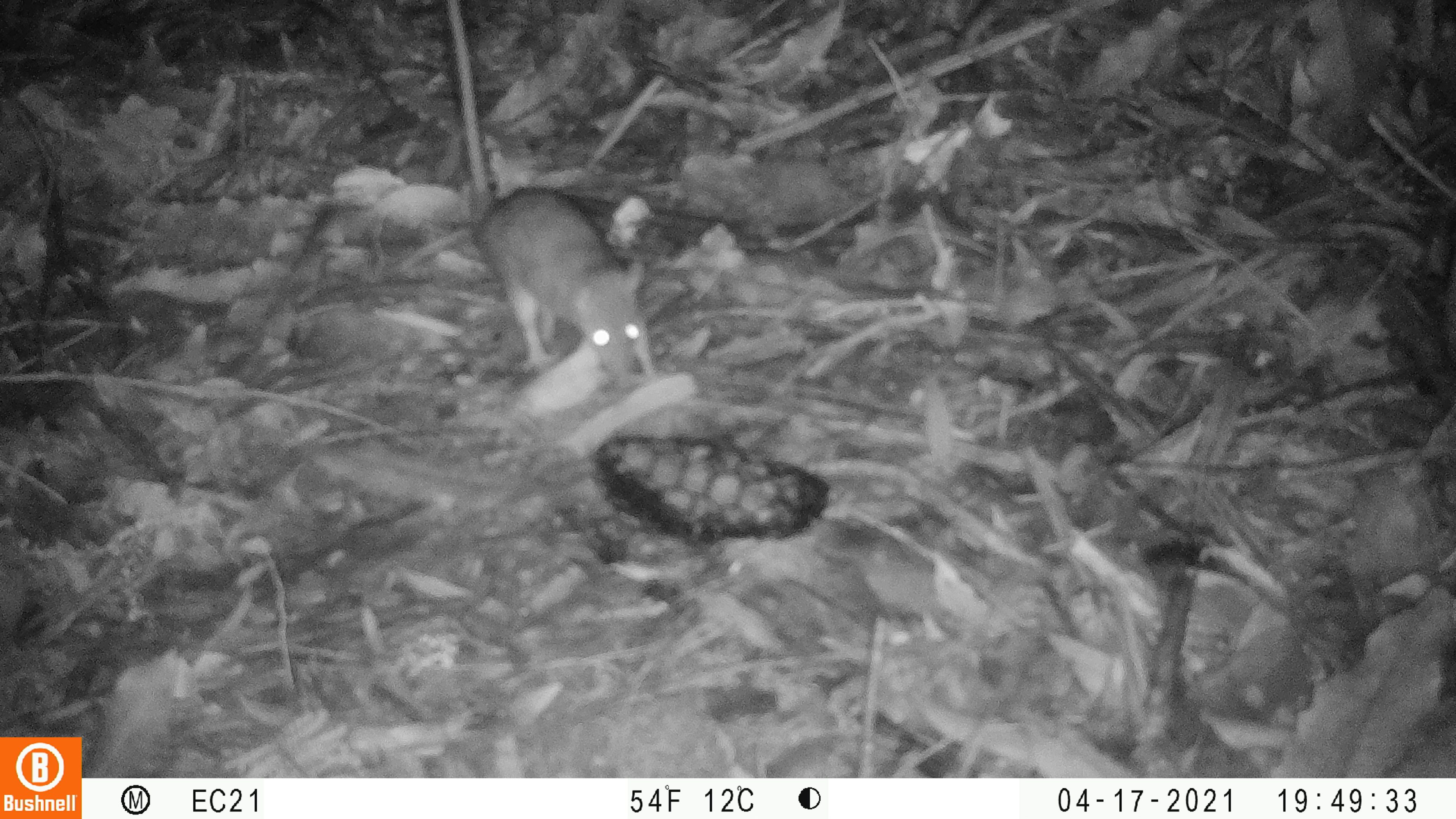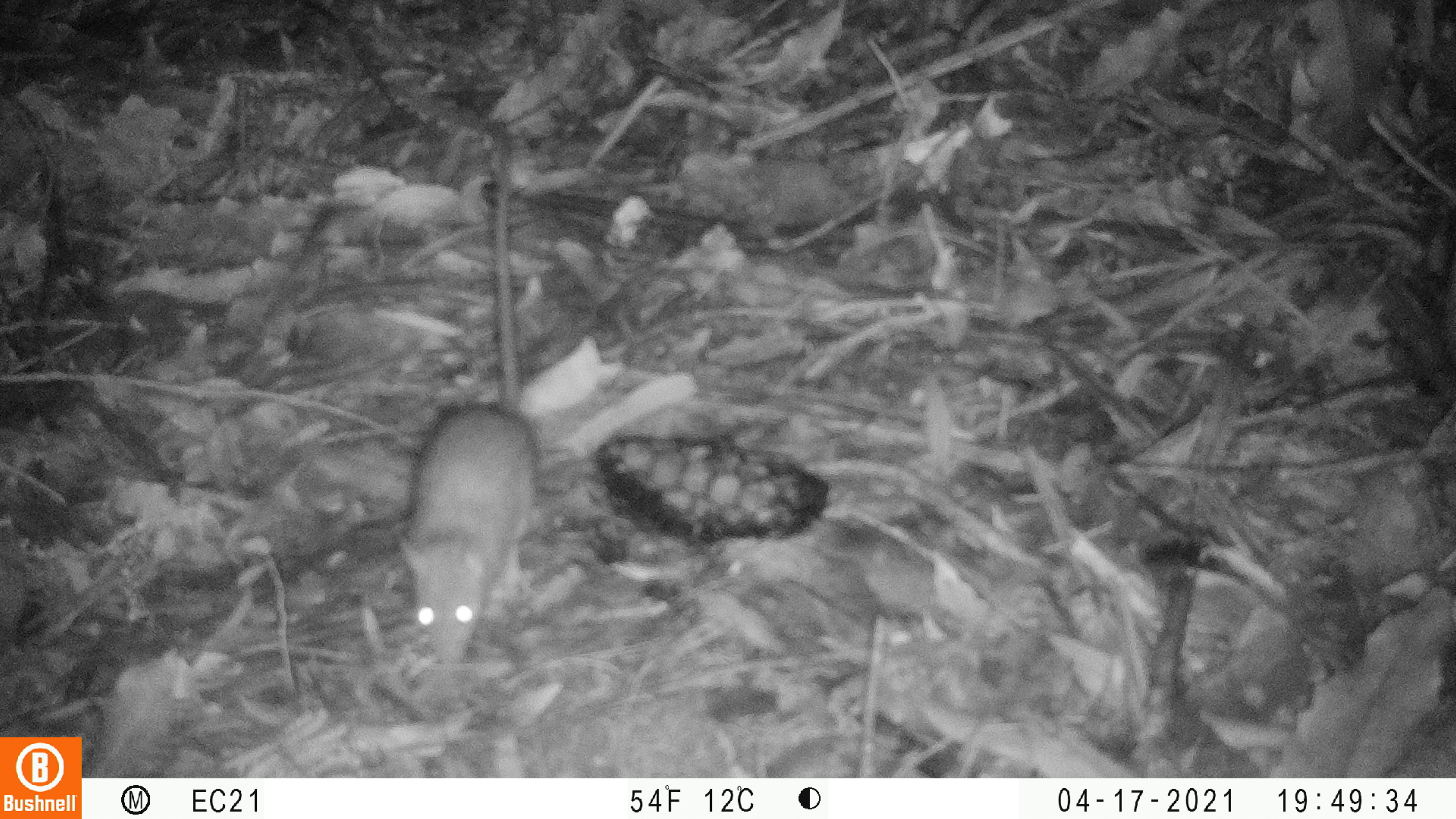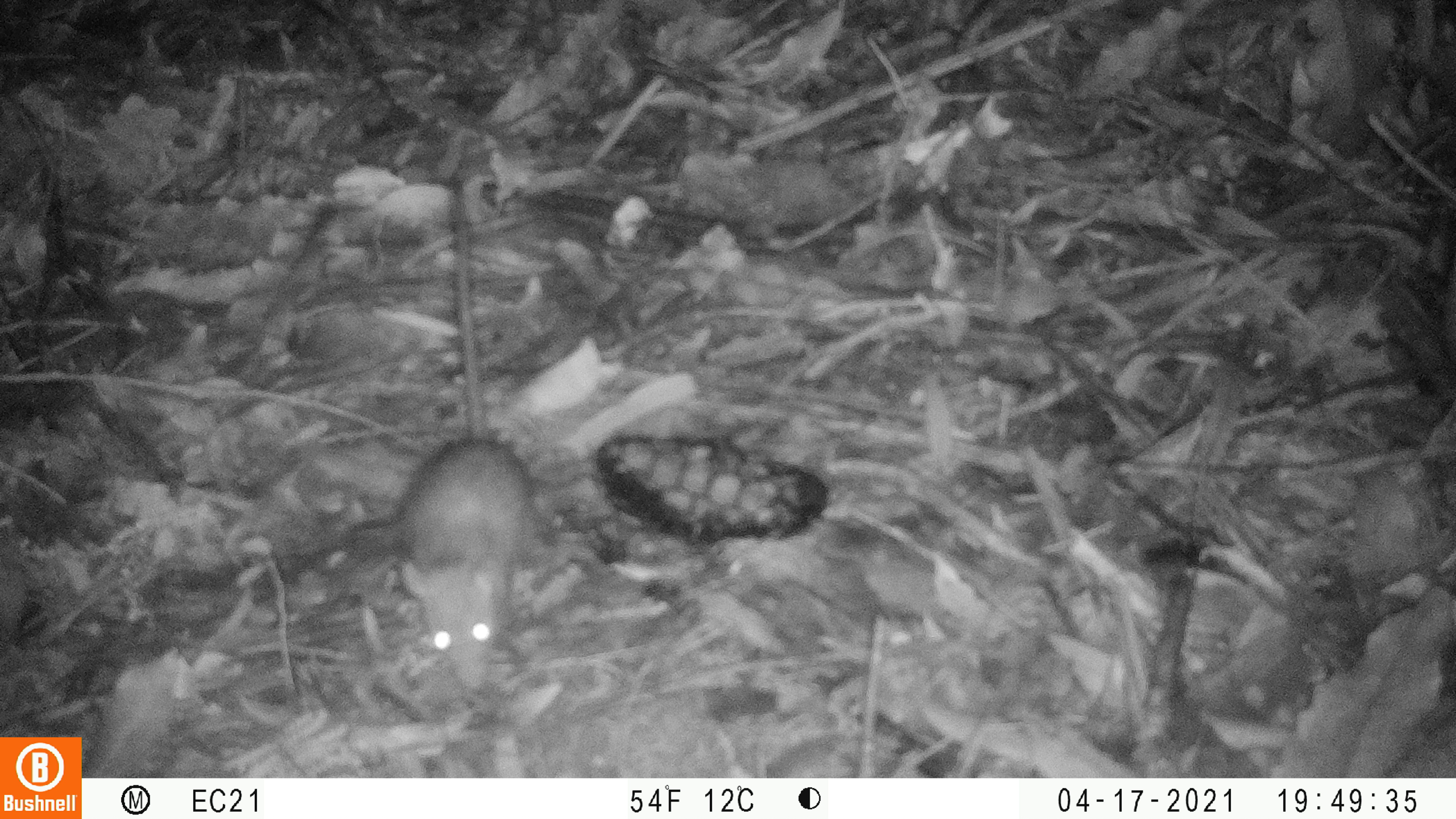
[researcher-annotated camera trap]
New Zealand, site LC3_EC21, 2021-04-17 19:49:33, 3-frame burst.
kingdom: Animalia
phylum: Chordata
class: Mammalia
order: Rodentia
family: Muridae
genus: Rattus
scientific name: Rattus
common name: rat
Rat (Rattus).